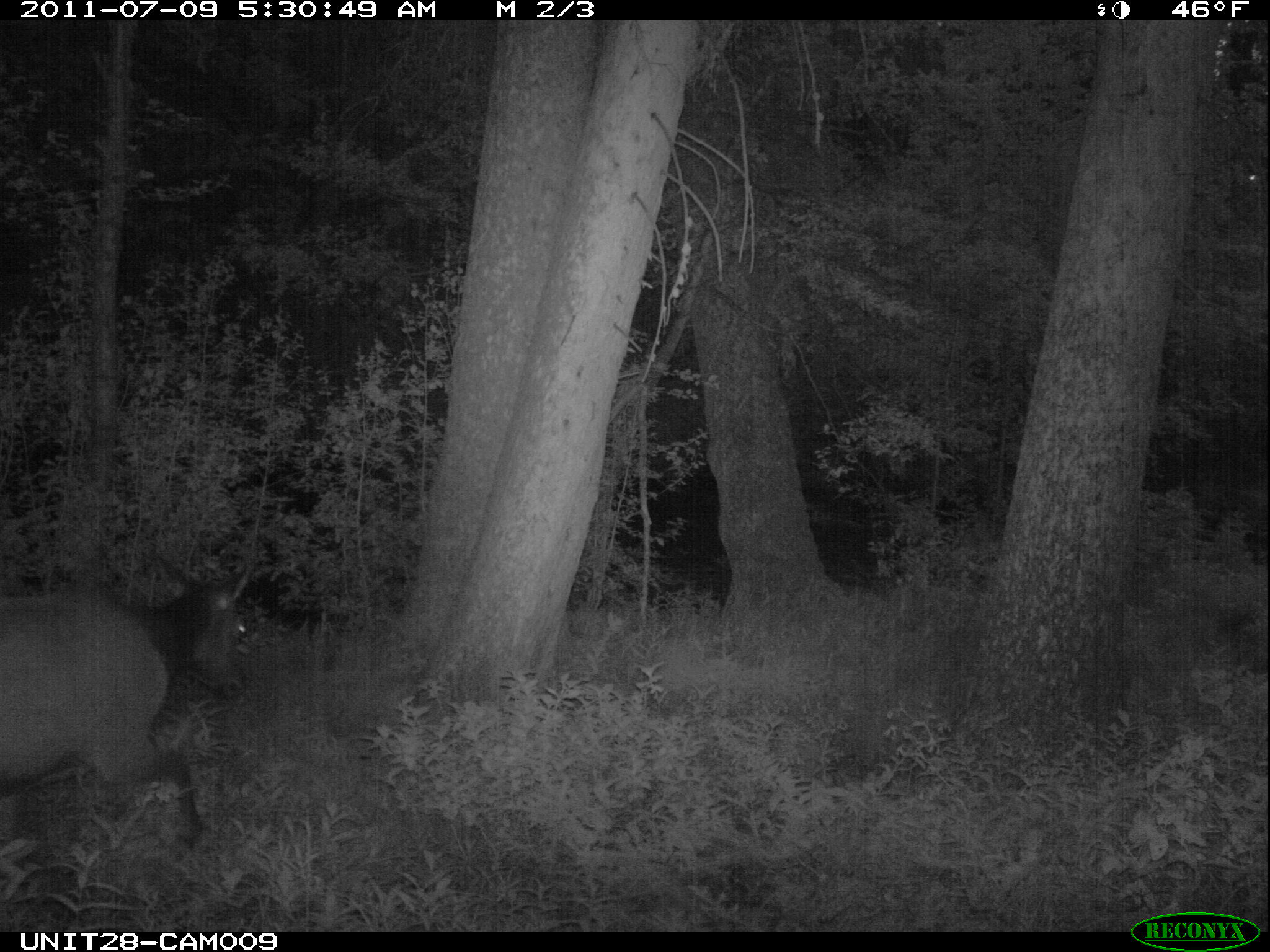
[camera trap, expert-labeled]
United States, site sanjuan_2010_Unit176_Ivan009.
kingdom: Animalia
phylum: Chordata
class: Mammalia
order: Artiodactyla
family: Cervidae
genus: Cervus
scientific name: Cervus elaphus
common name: red deer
Cervus elaphus (red deer).